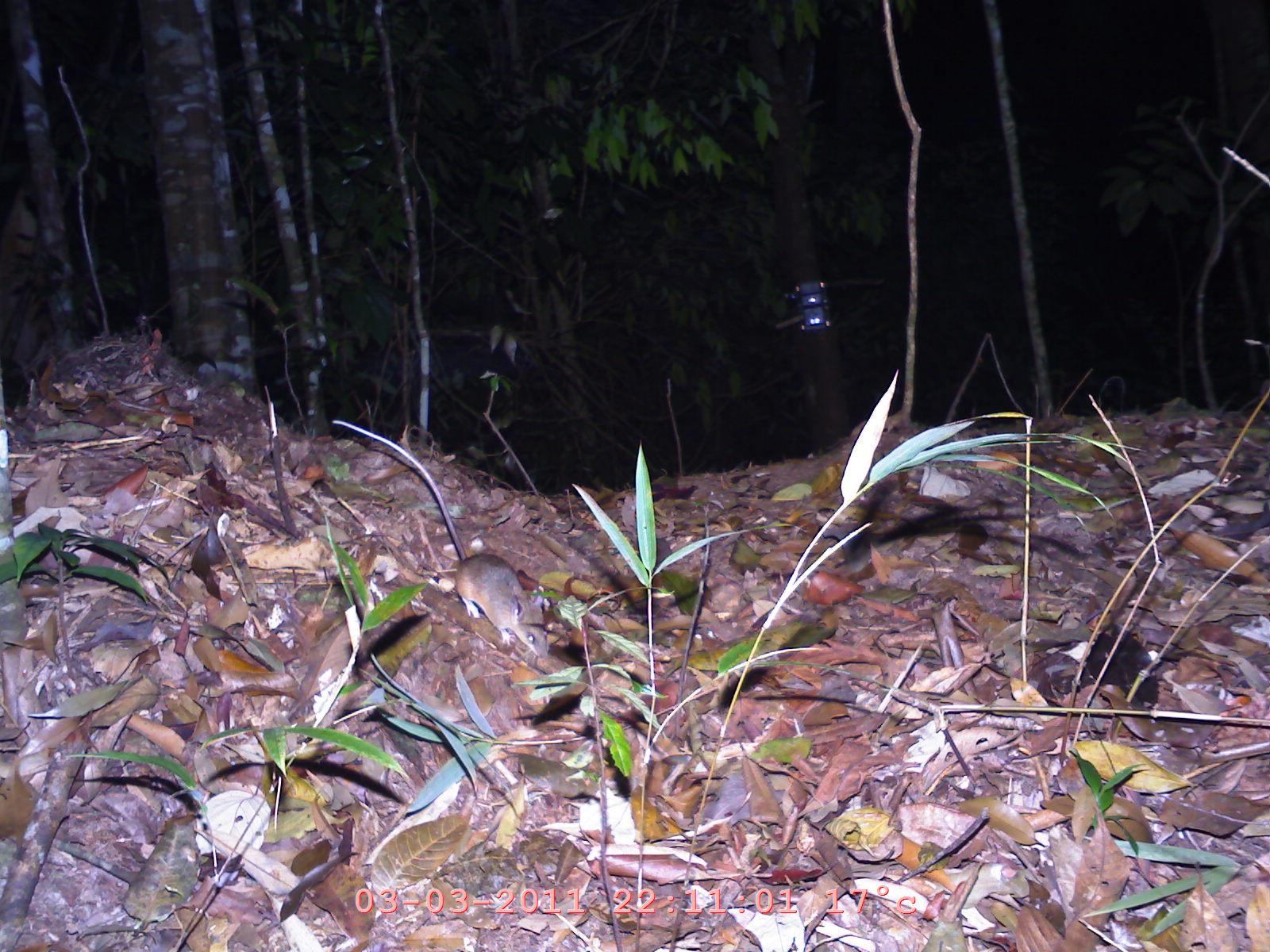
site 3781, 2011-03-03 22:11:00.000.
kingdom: Animalia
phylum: Chordata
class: Mammalia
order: Rodentia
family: Muridae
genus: Rattus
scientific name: Rattus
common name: rodent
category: unknown rat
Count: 1.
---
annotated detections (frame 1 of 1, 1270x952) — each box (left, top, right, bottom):
unknown rat: (332, 420, 548, 662)